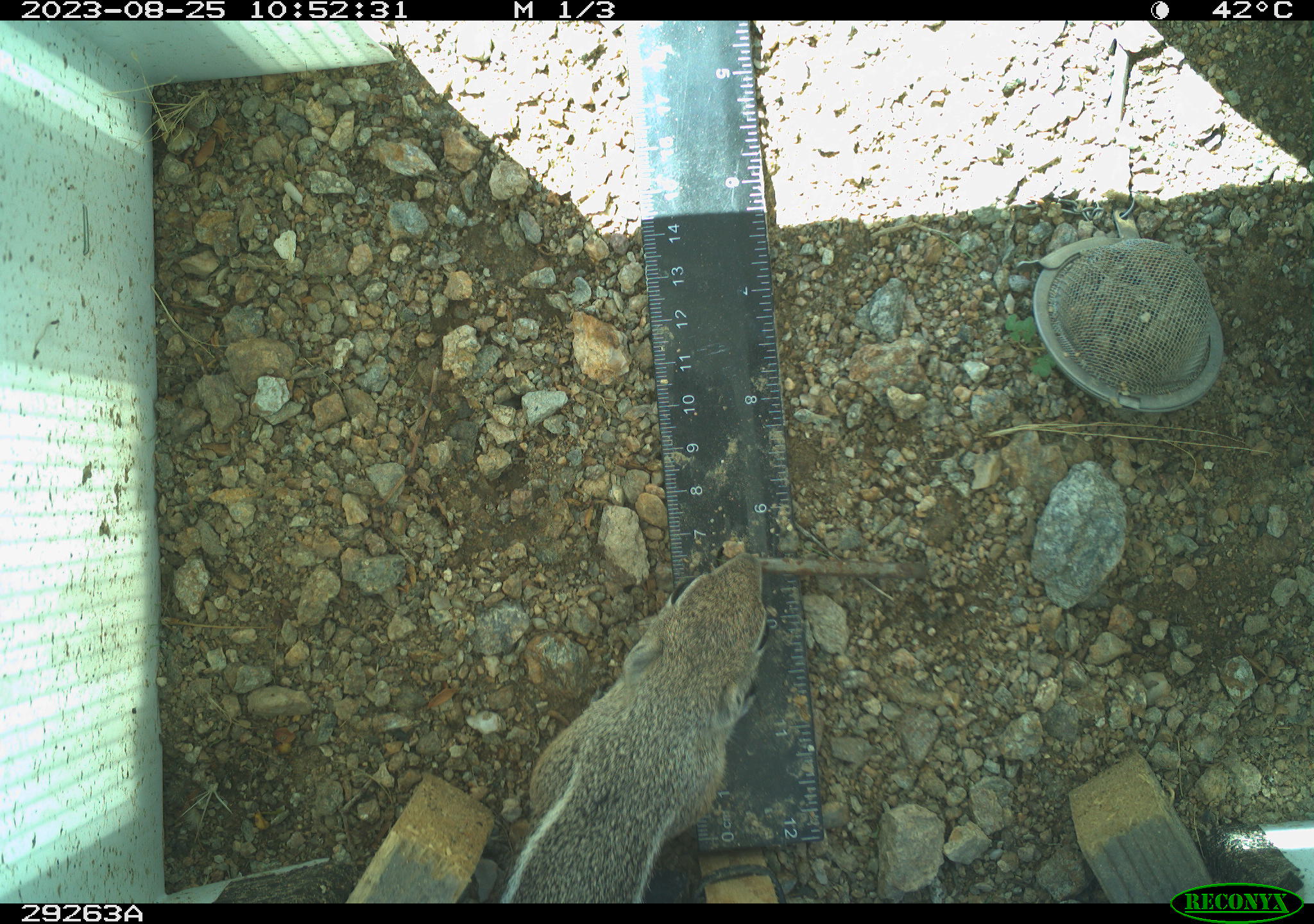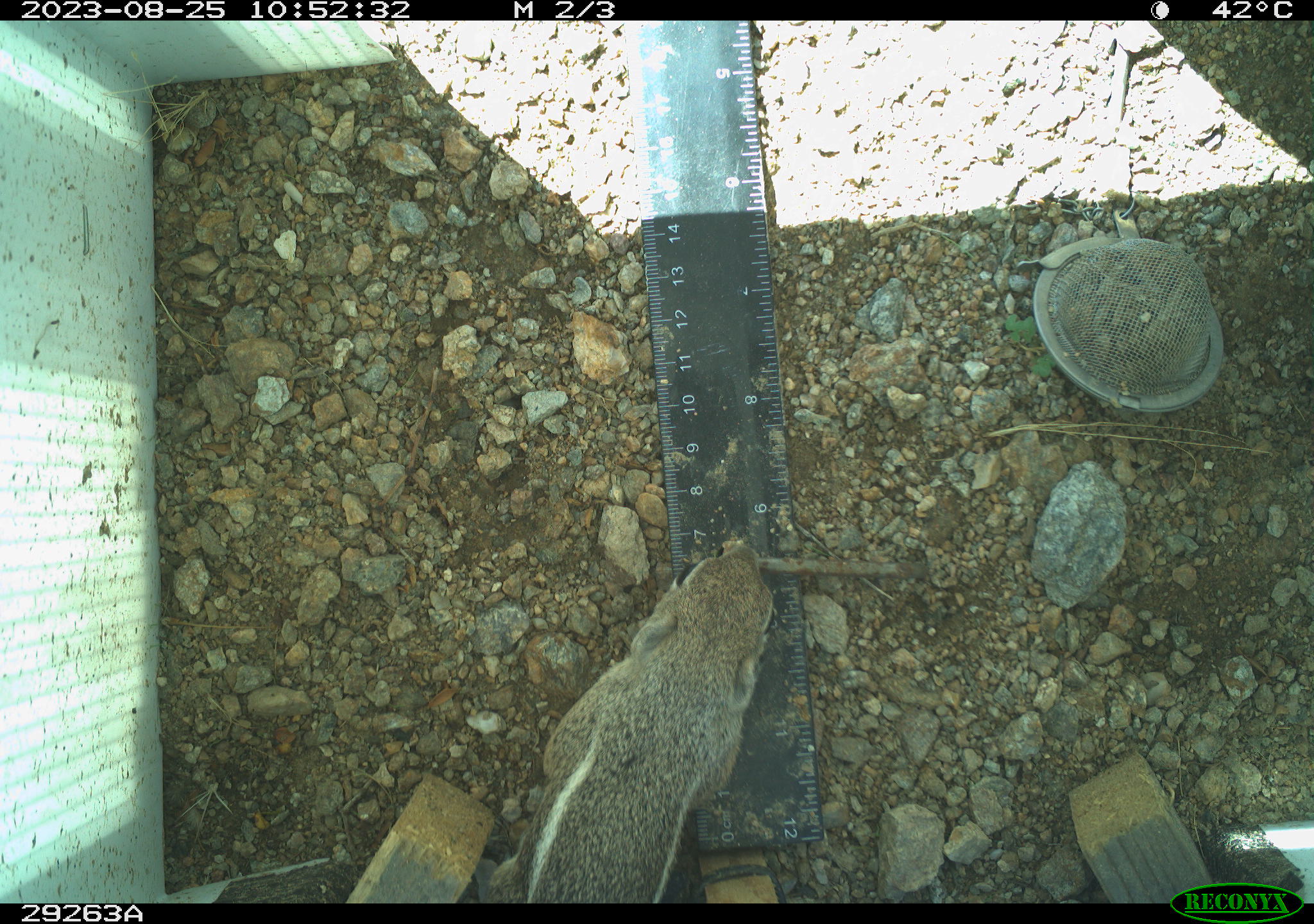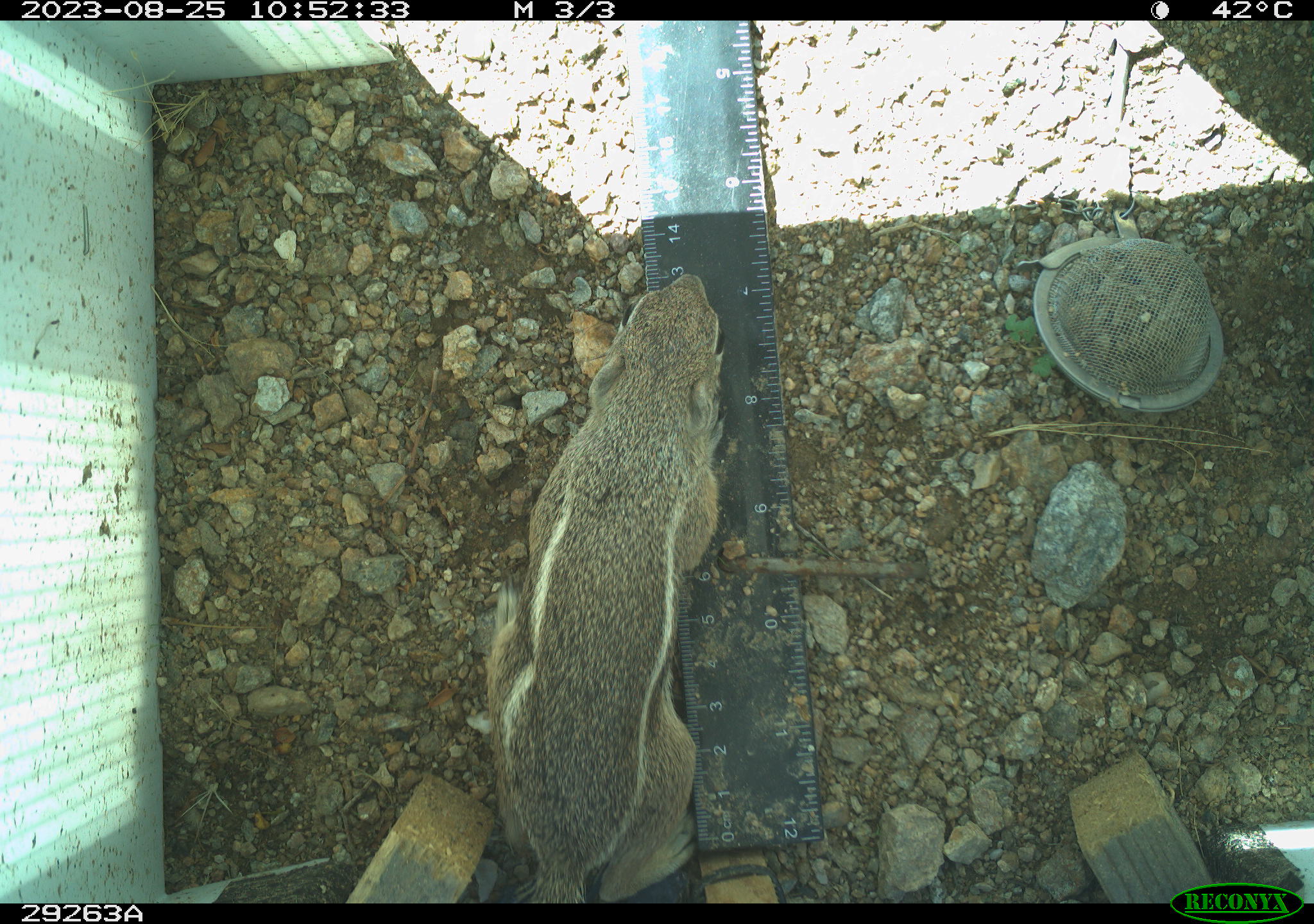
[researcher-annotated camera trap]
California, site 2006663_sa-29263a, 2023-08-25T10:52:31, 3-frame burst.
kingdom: Animalia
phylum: Chordata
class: Mammalia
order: Rodentia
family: Sciuridae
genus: Ammospermophilus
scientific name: Ammospermophilus leucurus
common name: white-tailed antelope squirrel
White-tailed antelope squirrel (Ammospermophilus leucurus).